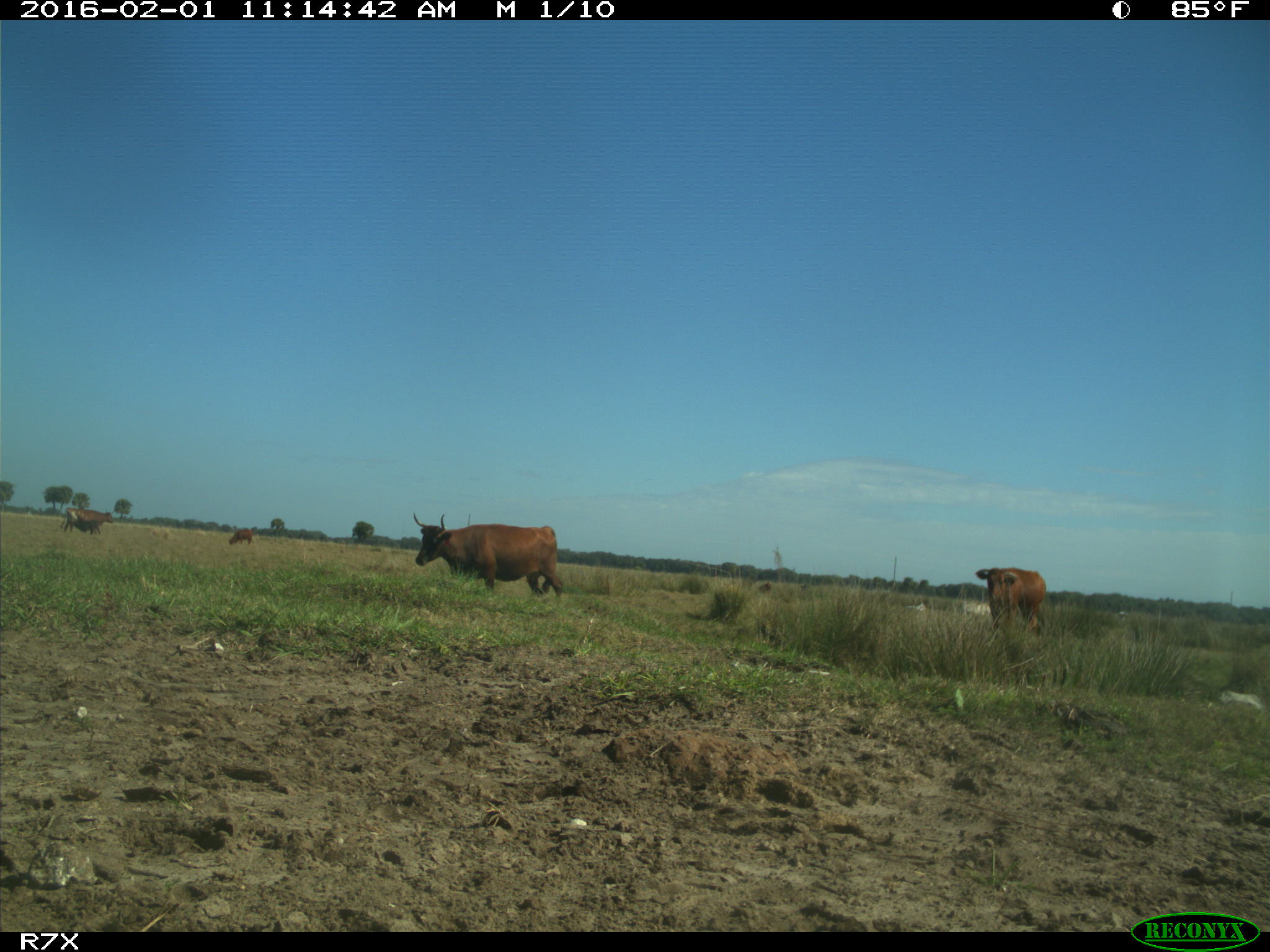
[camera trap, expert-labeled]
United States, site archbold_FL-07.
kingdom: Animalia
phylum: Chordata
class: Mammalia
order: Artiodactyla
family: Bovidae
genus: Bos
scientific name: Bos taurus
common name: domestic cow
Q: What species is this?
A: Bos taurus (domestic cow).